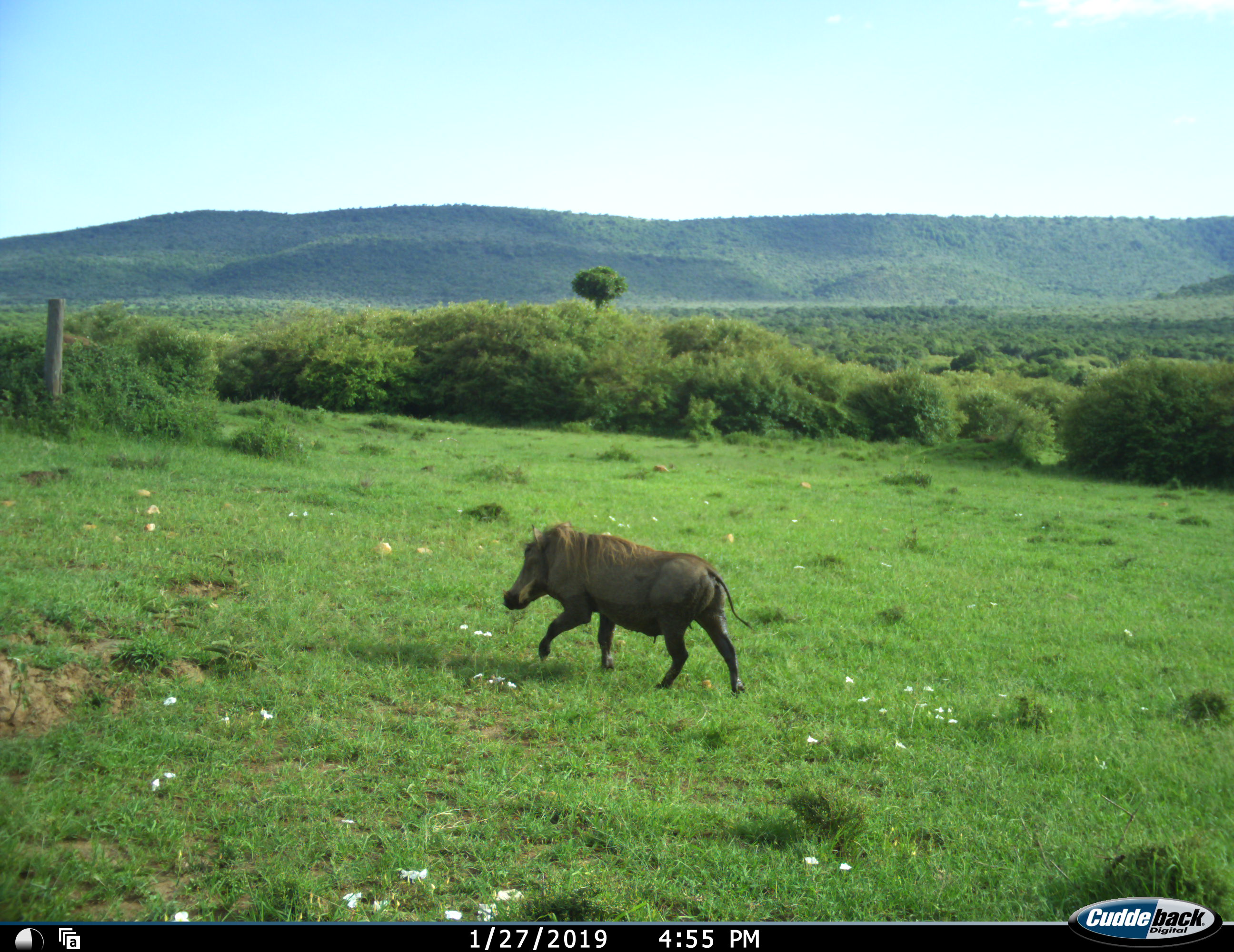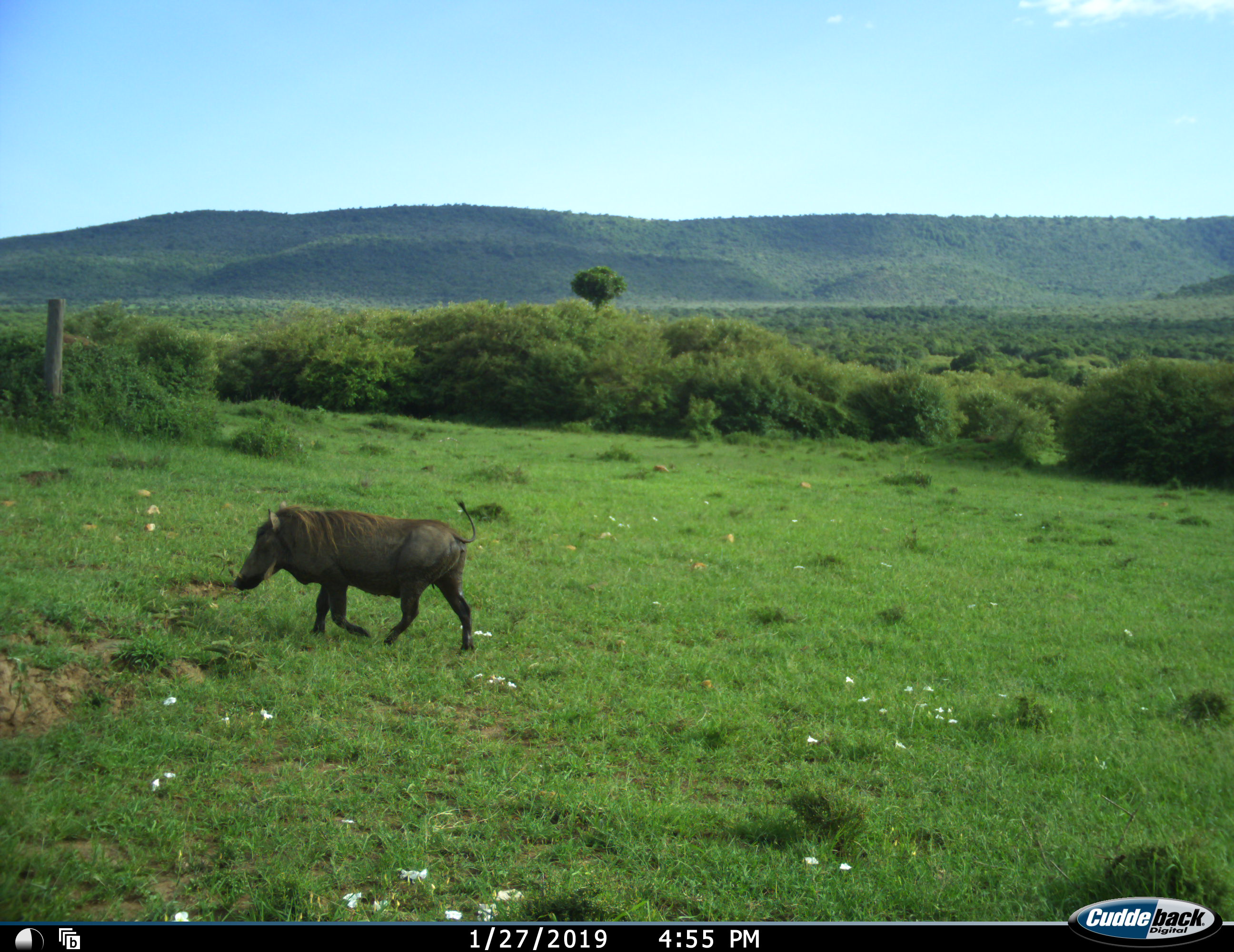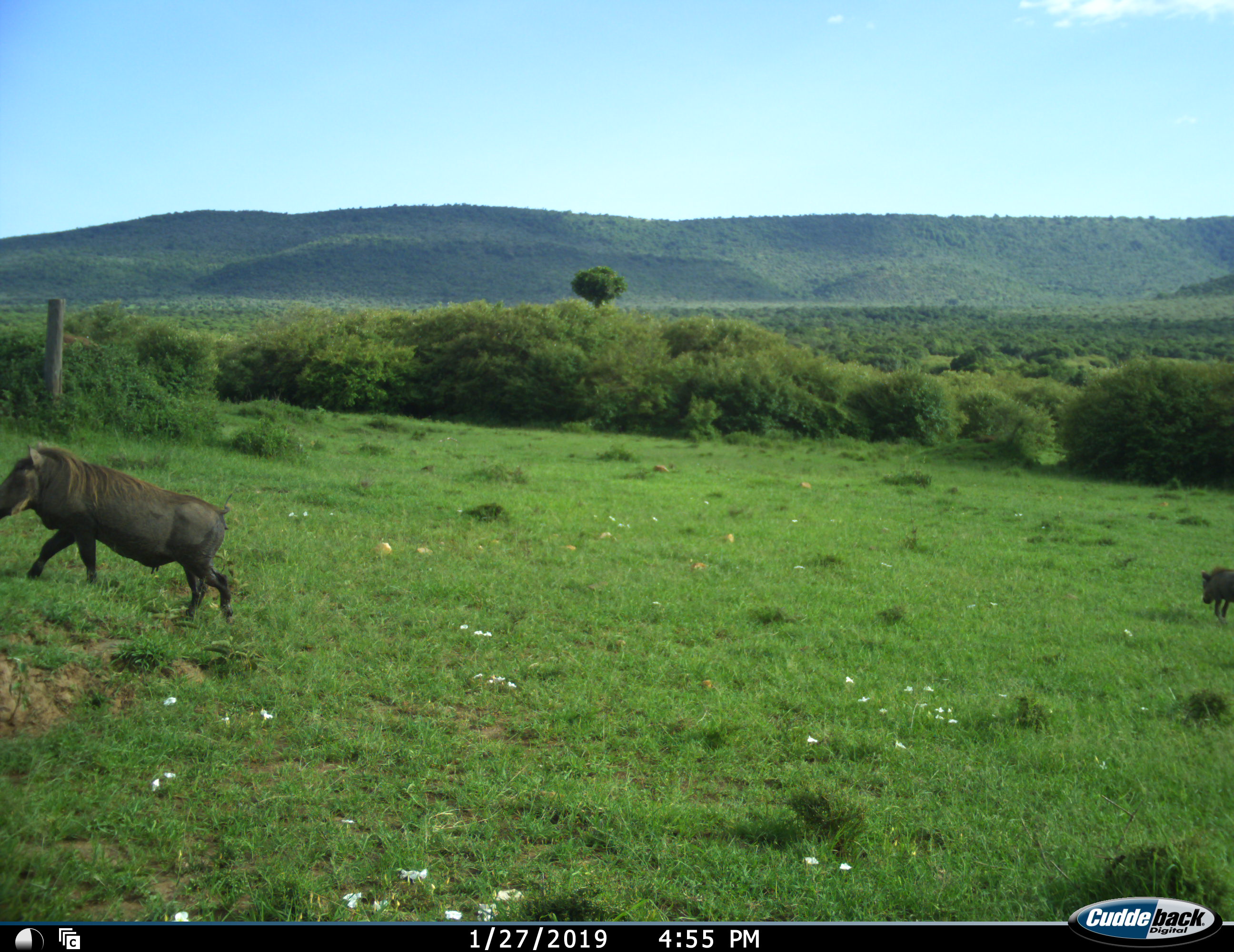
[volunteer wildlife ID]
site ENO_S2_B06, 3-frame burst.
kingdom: Animalia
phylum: Chordata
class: Mammalia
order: Artiodactyla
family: Suidae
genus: Phacochoerus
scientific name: Phacochoerus africanus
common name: warthog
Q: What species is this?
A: Warthog (Phacochoerus africanus).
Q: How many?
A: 2.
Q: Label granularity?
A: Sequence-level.